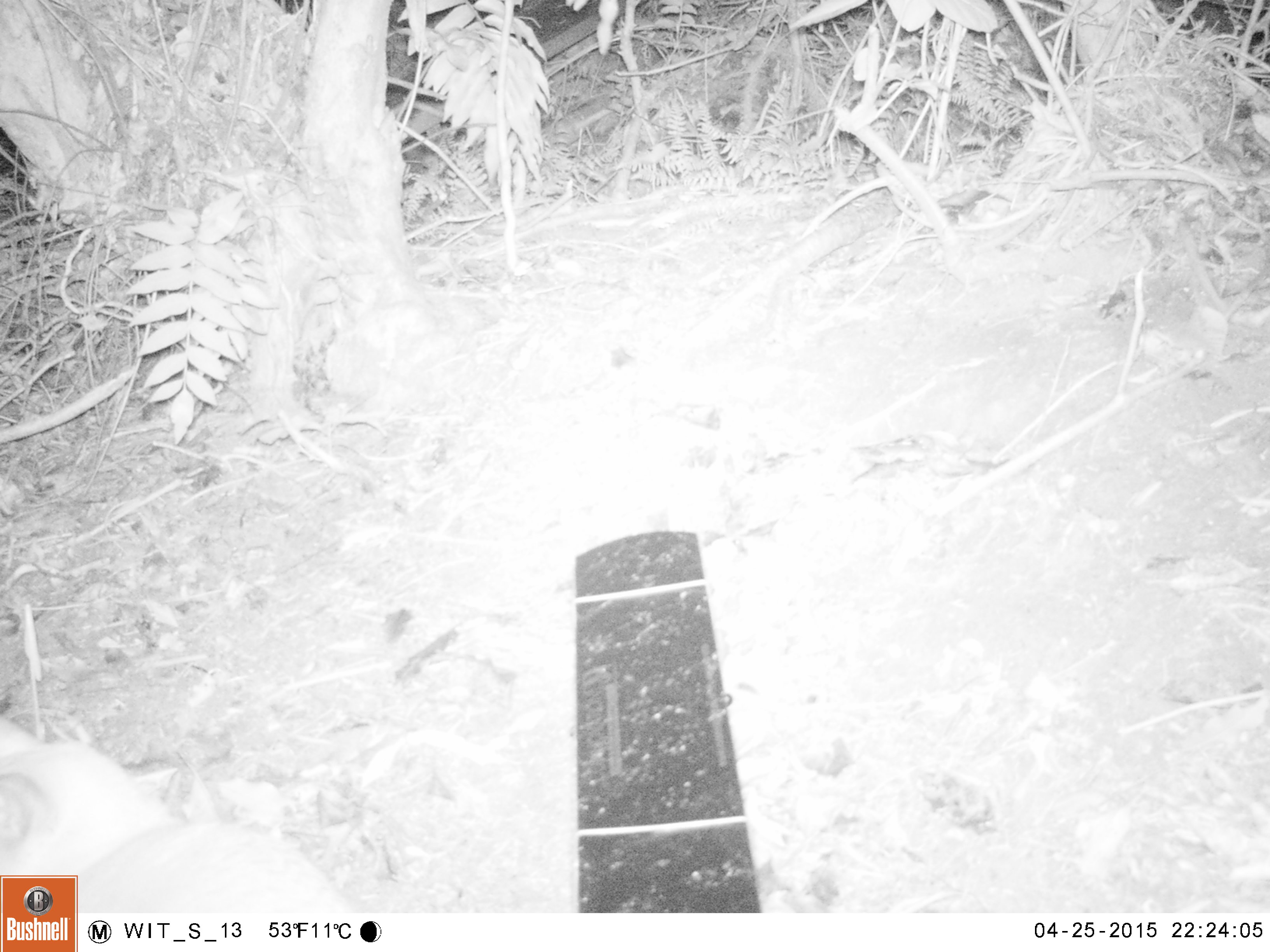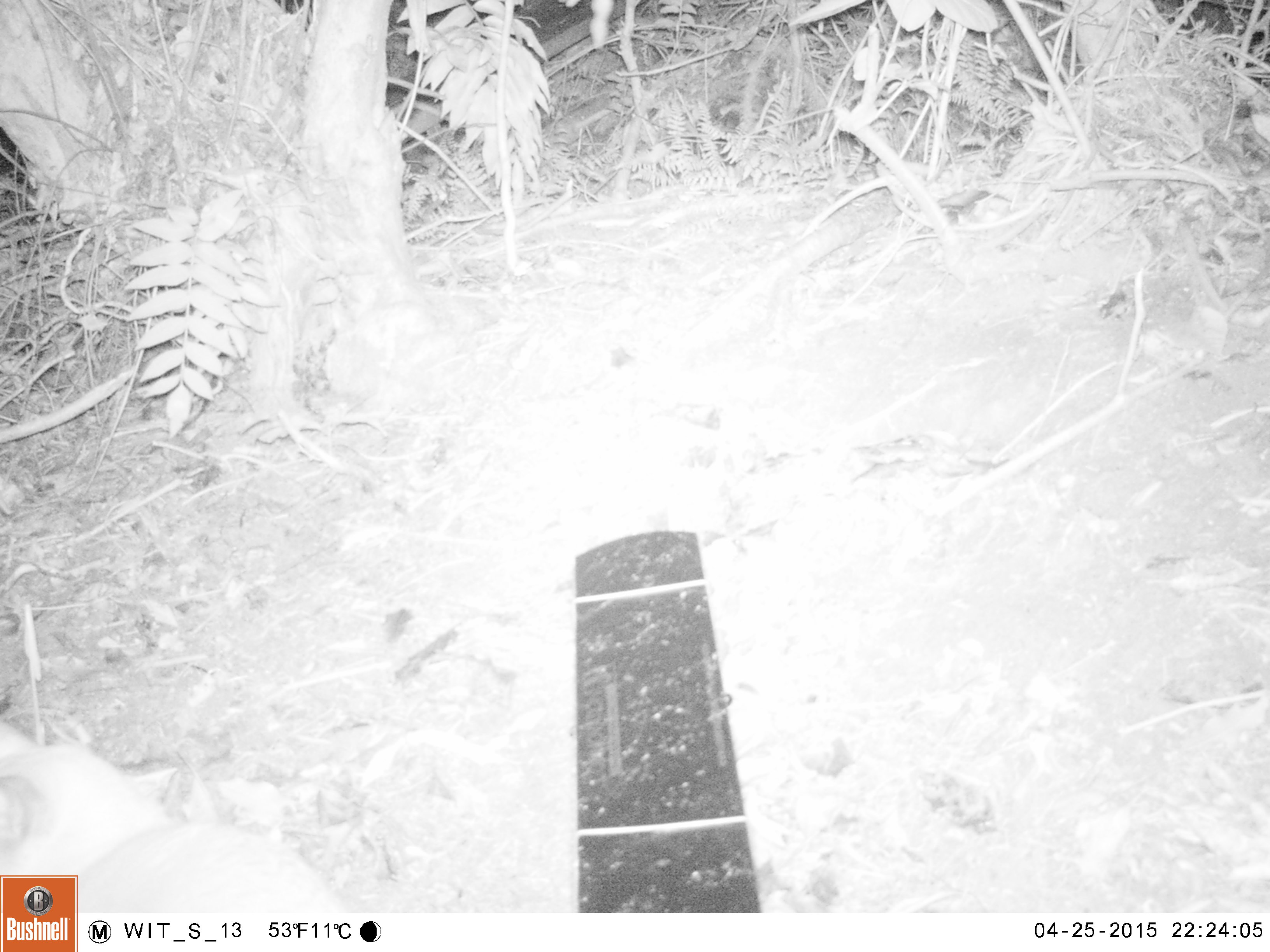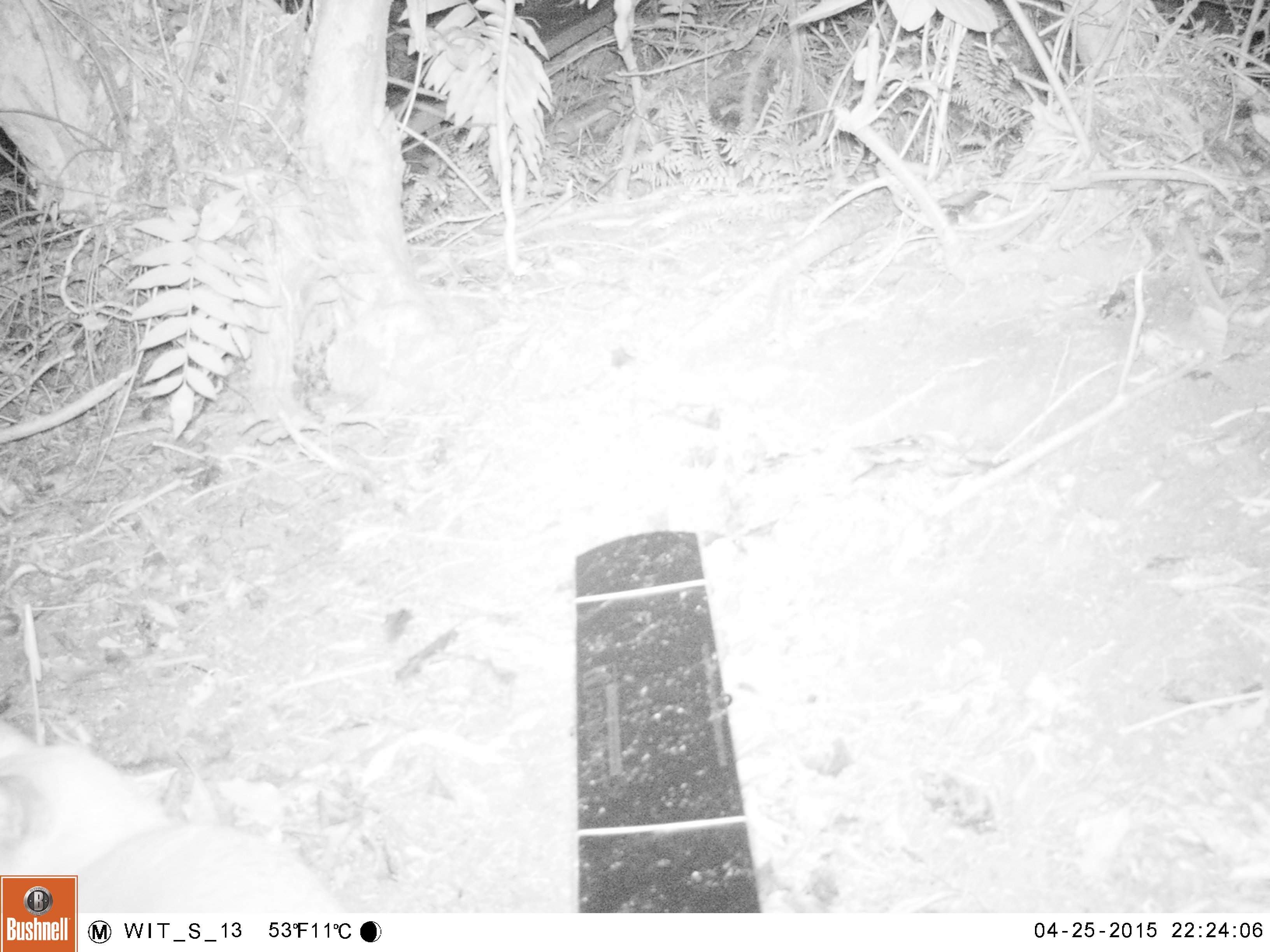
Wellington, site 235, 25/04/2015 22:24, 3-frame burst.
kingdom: Animalia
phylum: Chordata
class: Mammalia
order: Carnivora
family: Felidae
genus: Felis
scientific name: Felis catus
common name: cat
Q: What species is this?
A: Cat (Felis catus).